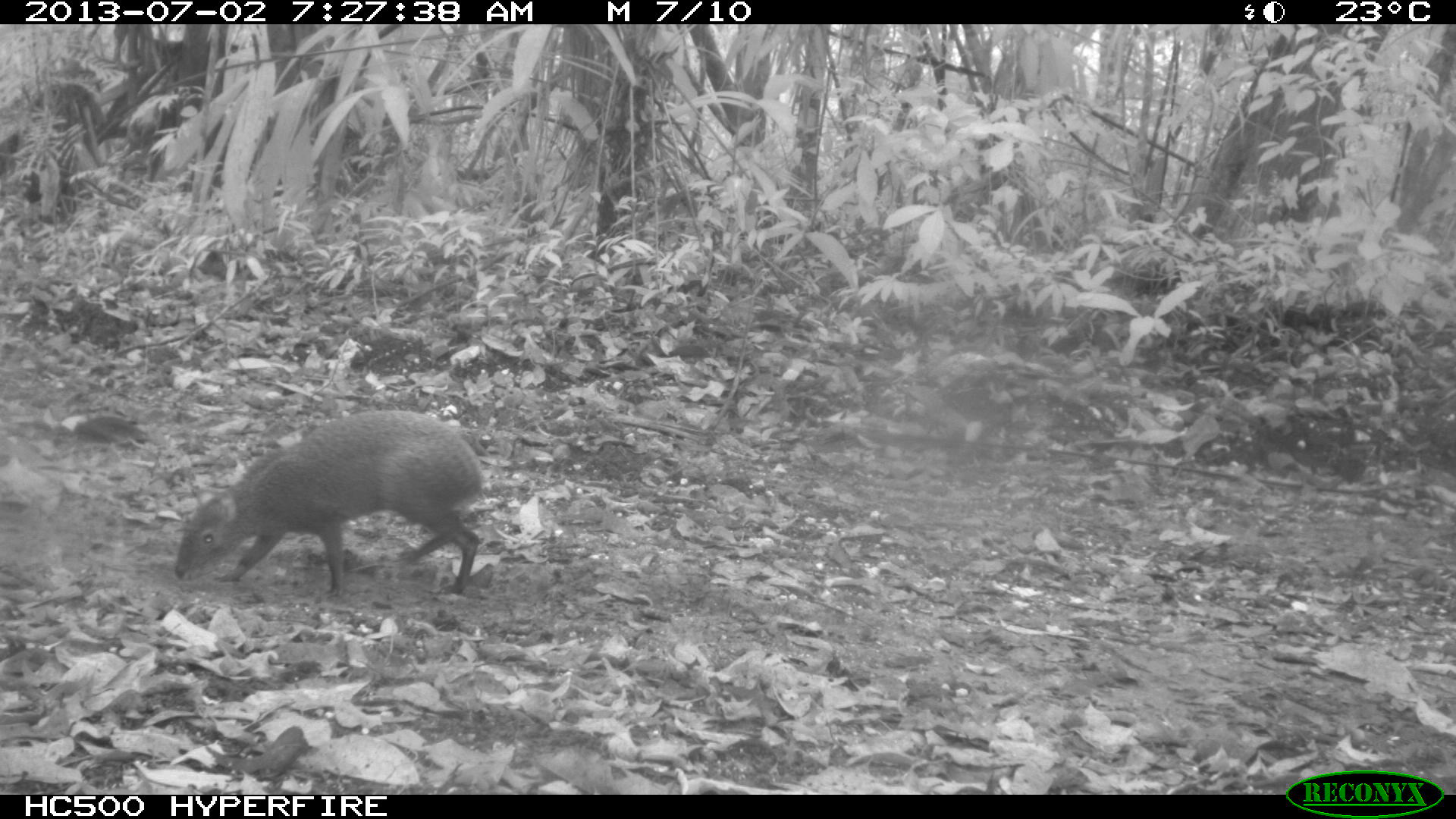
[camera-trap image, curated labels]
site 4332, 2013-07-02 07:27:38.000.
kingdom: Animalia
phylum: Chordata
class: Mammalia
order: Rodentia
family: Dasyproctidae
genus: Dasyprocta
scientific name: Dasyprocta punctata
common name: central american agouti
Dasyprocta punctata (central american agouti), count 1.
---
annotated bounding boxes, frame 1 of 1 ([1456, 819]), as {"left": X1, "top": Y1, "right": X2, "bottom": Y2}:
dasyprocta punctata: {"left": 174, "top": 411, "right": 485, "bottom": 595}